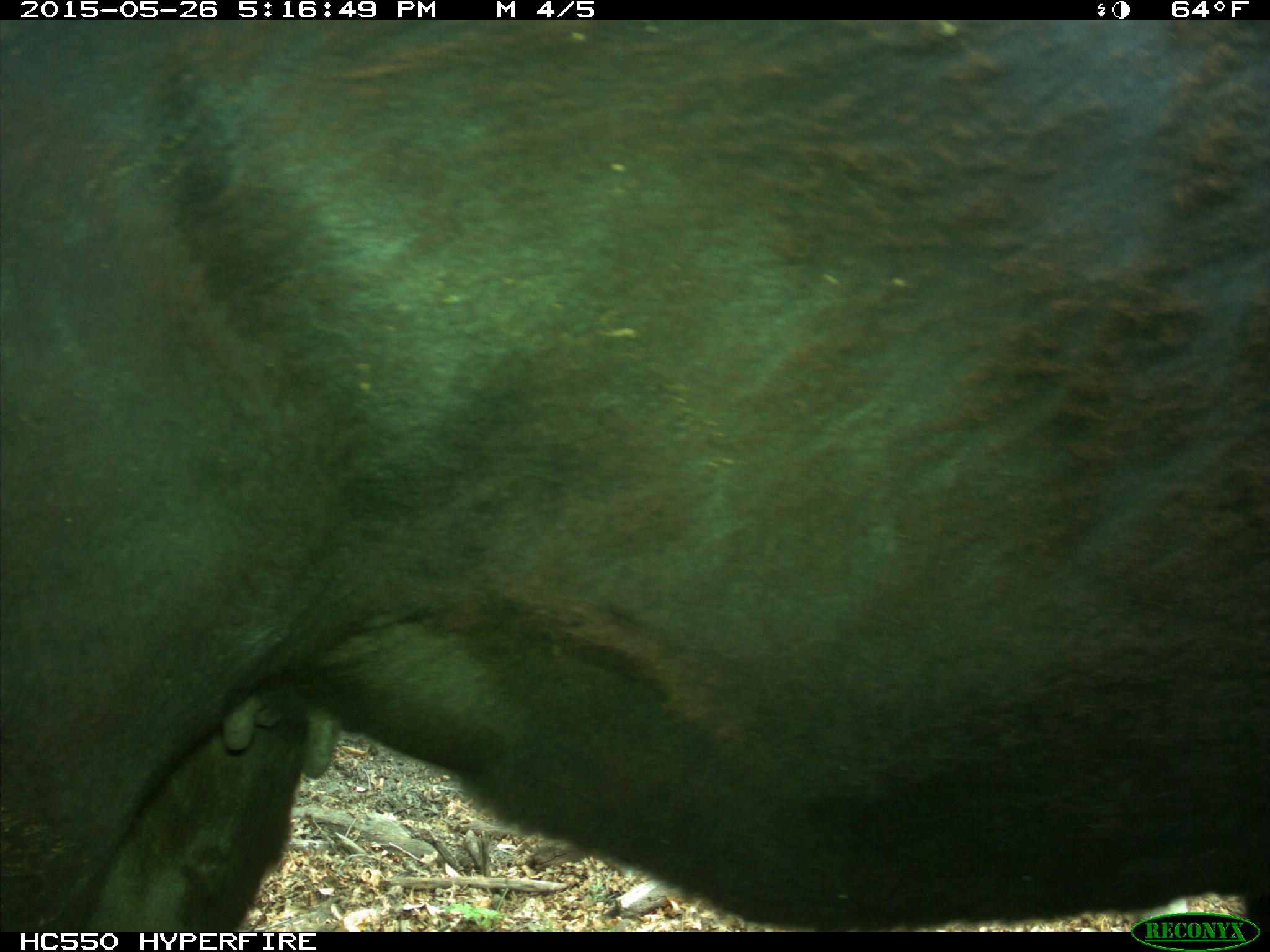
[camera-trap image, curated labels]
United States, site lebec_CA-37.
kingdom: Animalia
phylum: Chordata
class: Mammalia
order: Artiodactyla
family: Bovidae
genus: Bos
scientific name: Bos taurus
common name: domestic cow